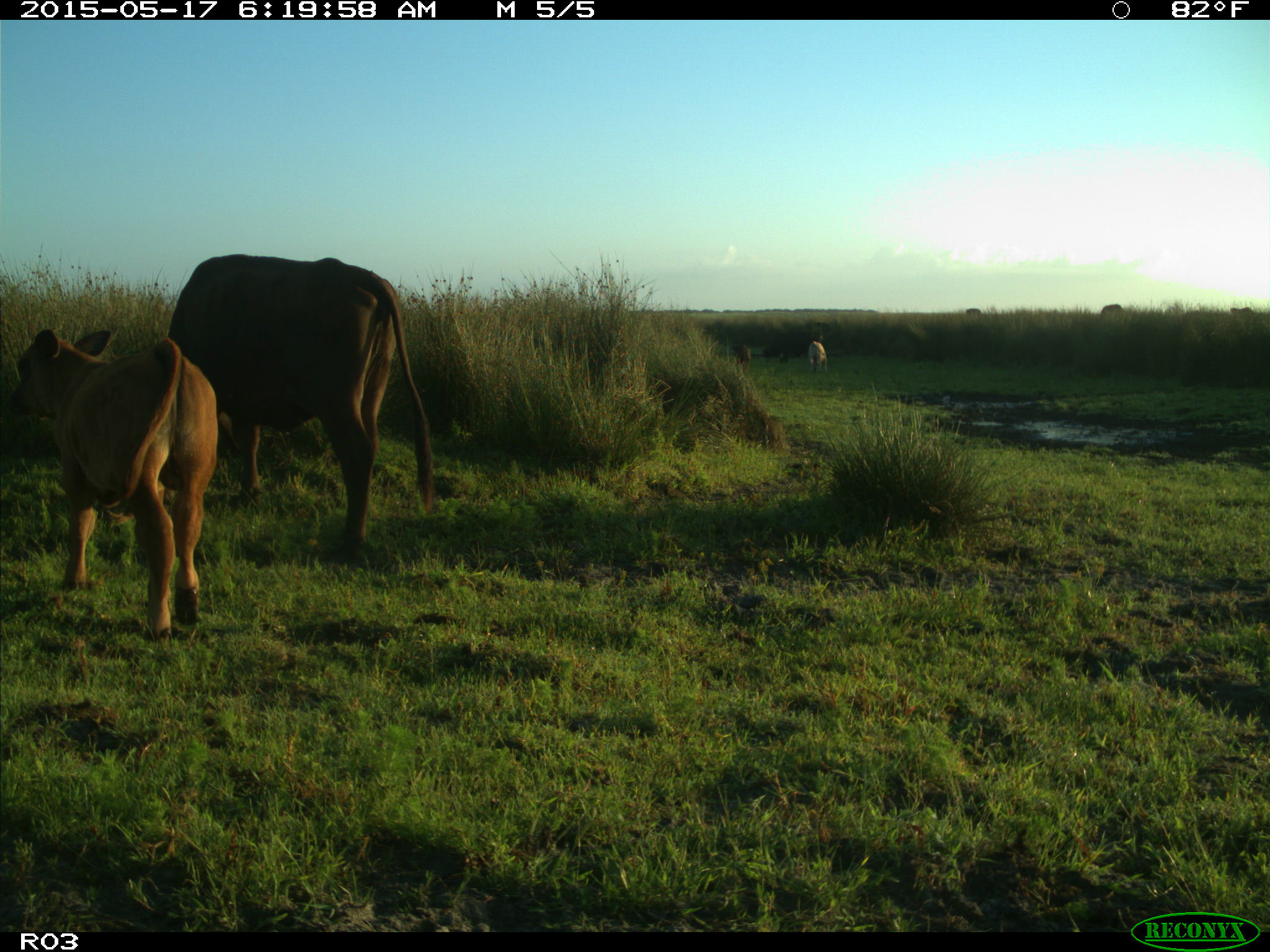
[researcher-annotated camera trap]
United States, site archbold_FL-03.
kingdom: Animalia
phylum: Chordata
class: Mammalia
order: Artiodactyla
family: Bovidae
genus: Bos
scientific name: Bos taurus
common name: domestic cow